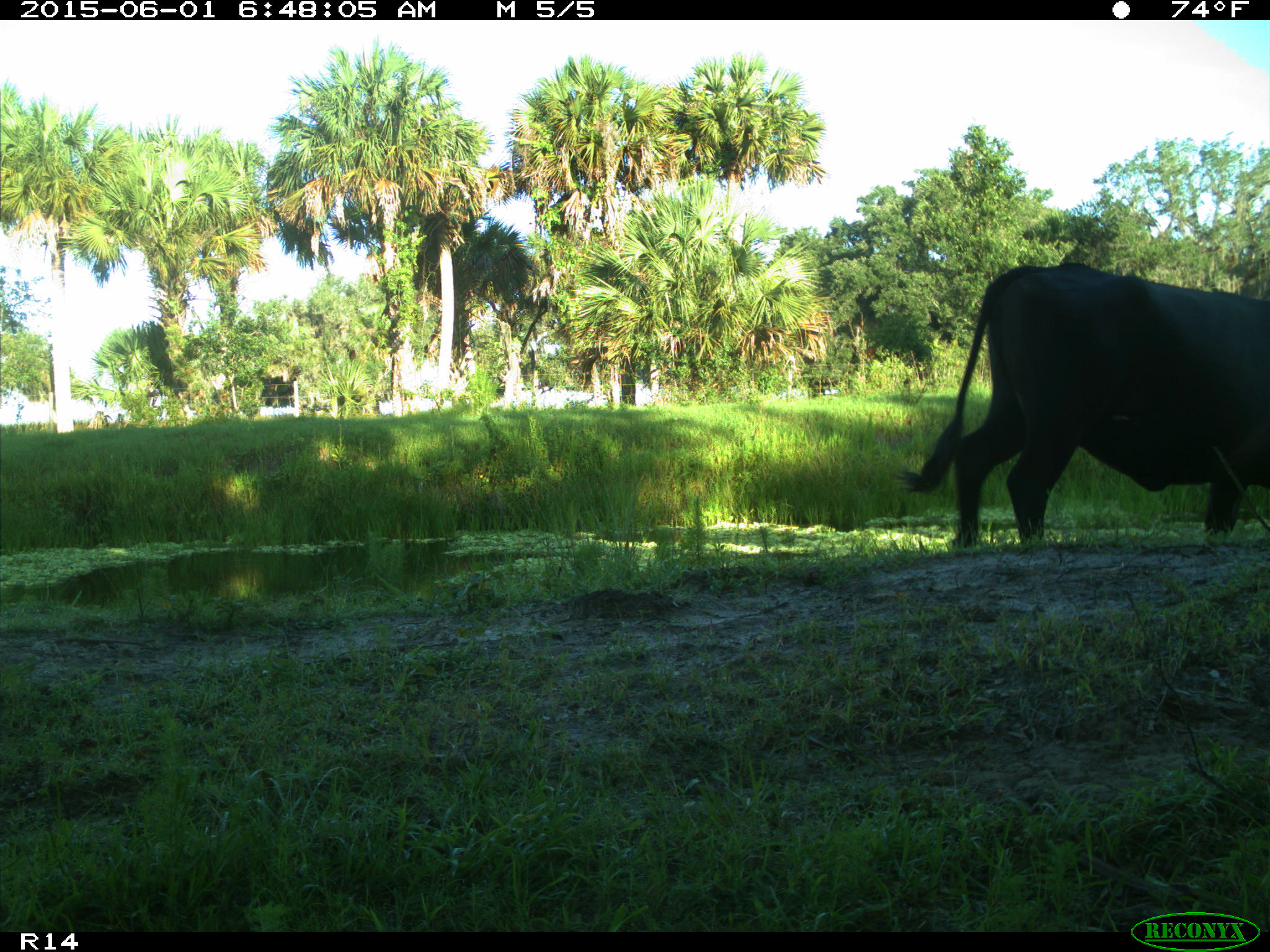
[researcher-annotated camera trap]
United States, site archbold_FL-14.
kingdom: Animalia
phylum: Chordata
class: Mammalia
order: Artiodactyla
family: Bovidae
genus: Bos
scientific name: Bos taurus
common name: domestic cow